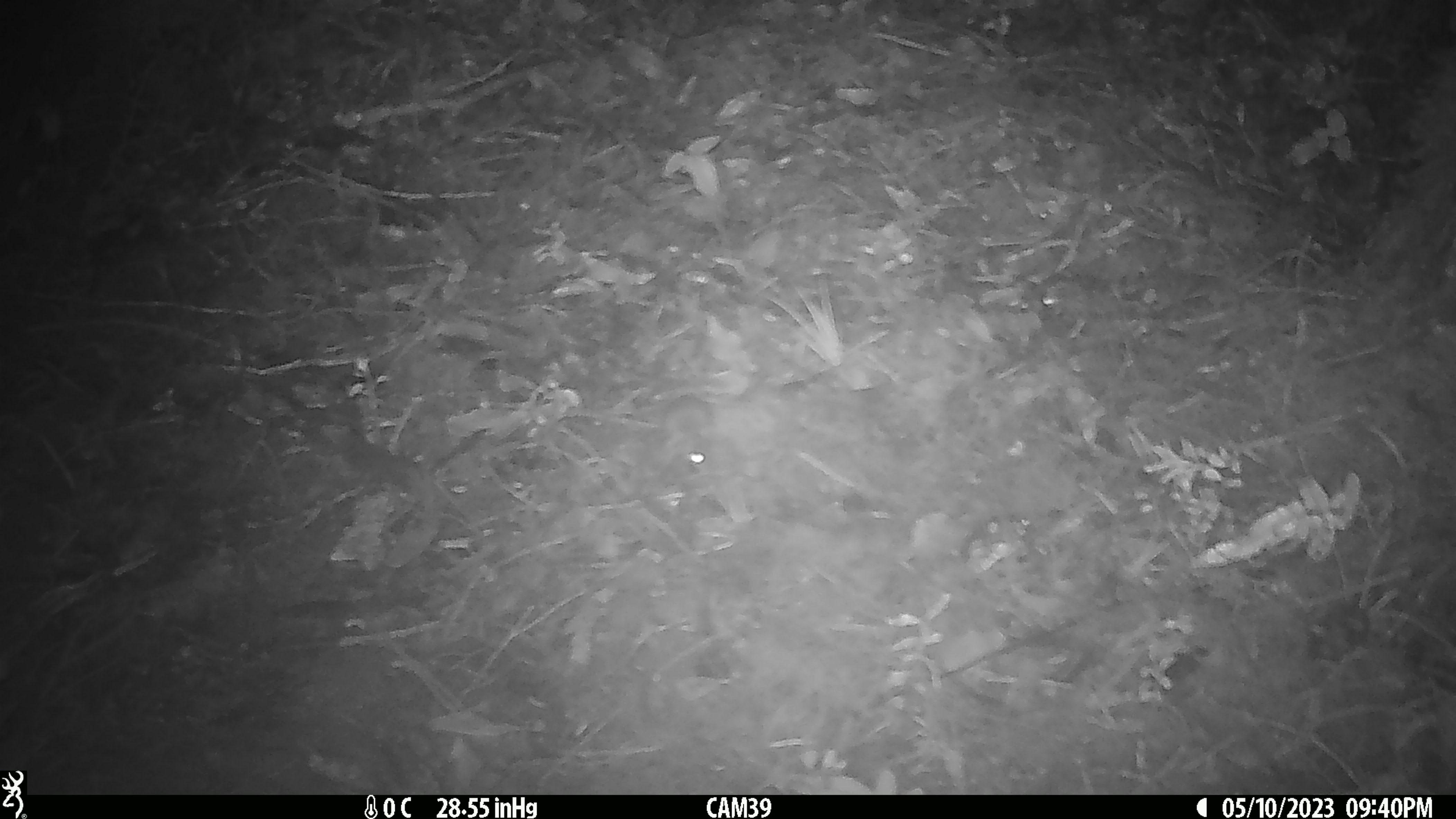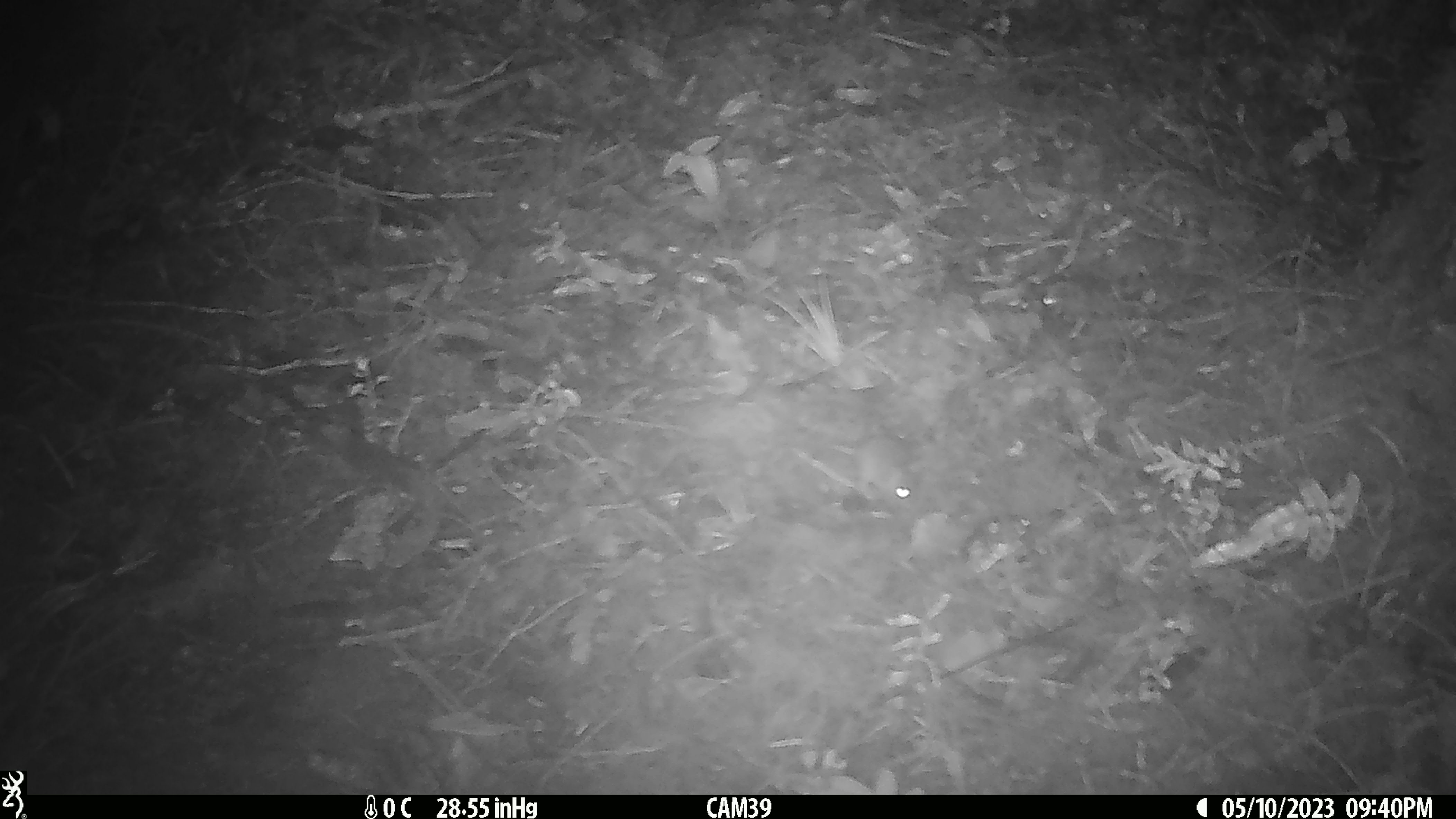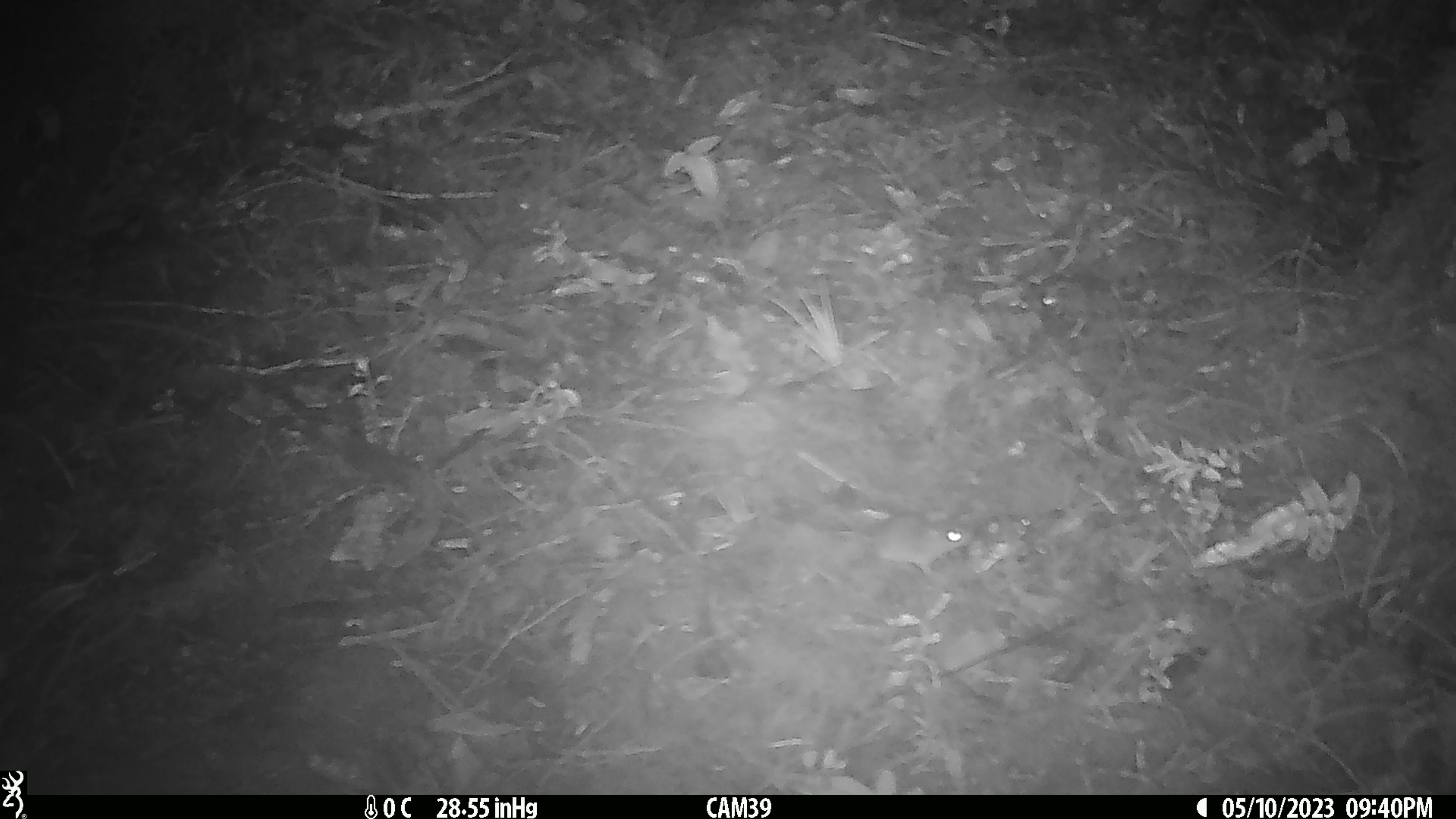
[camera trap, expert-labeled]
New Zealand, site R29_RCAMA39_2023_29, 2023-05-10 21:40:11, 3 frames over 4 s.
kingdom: Animalia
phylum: Chordata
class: Mammalia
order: Rodentia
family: Muridae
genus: Mus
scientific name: Mus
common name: mouse